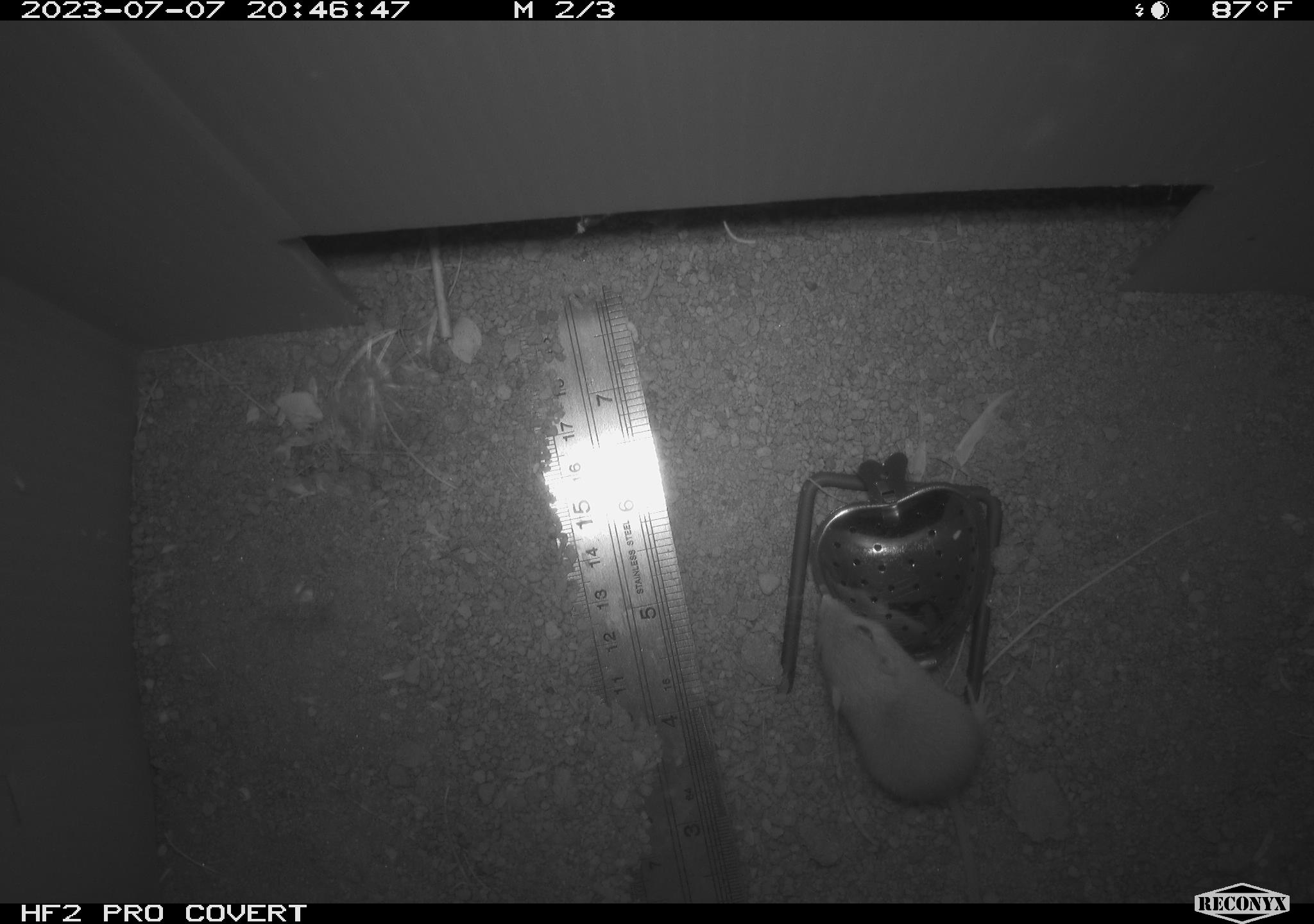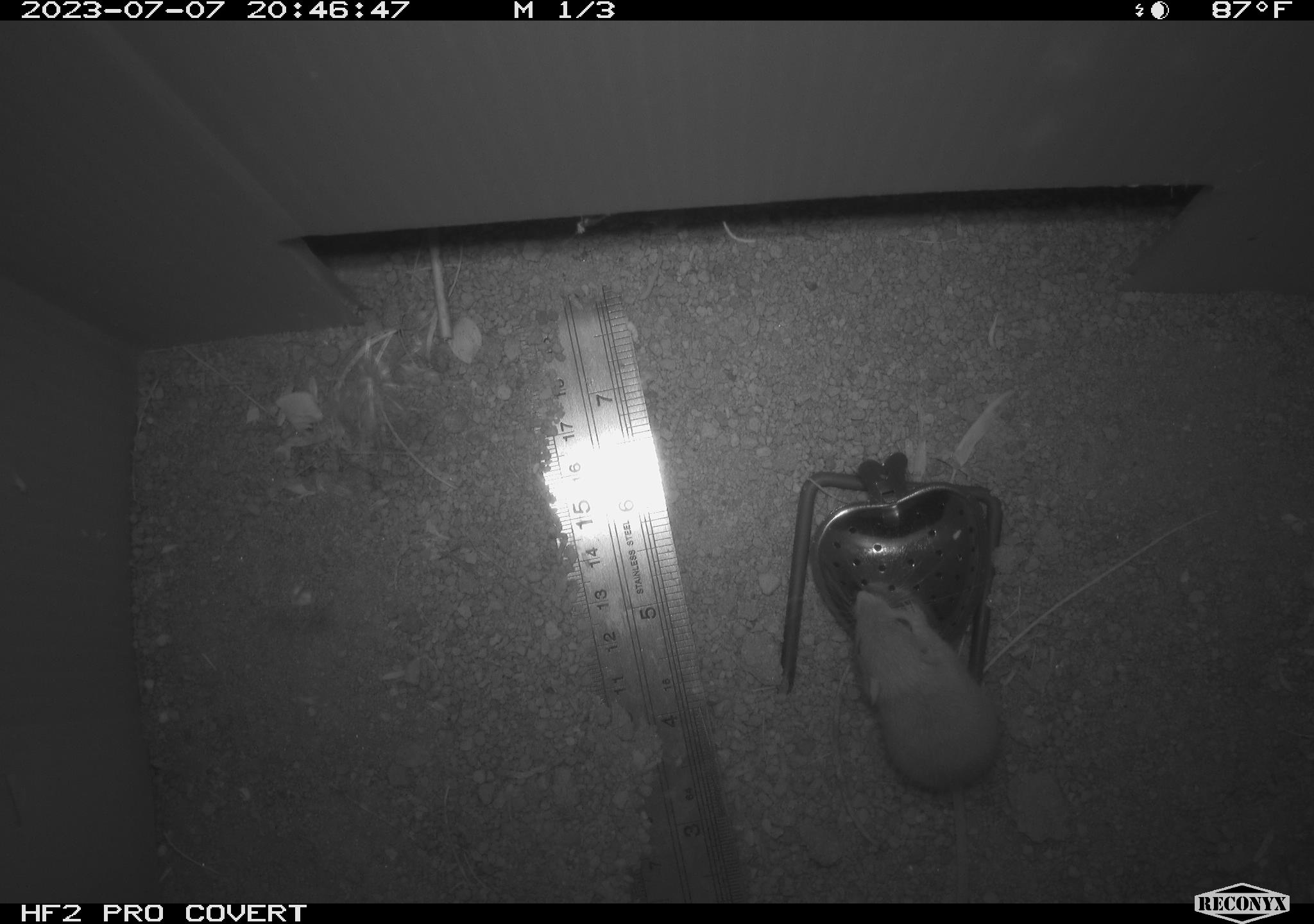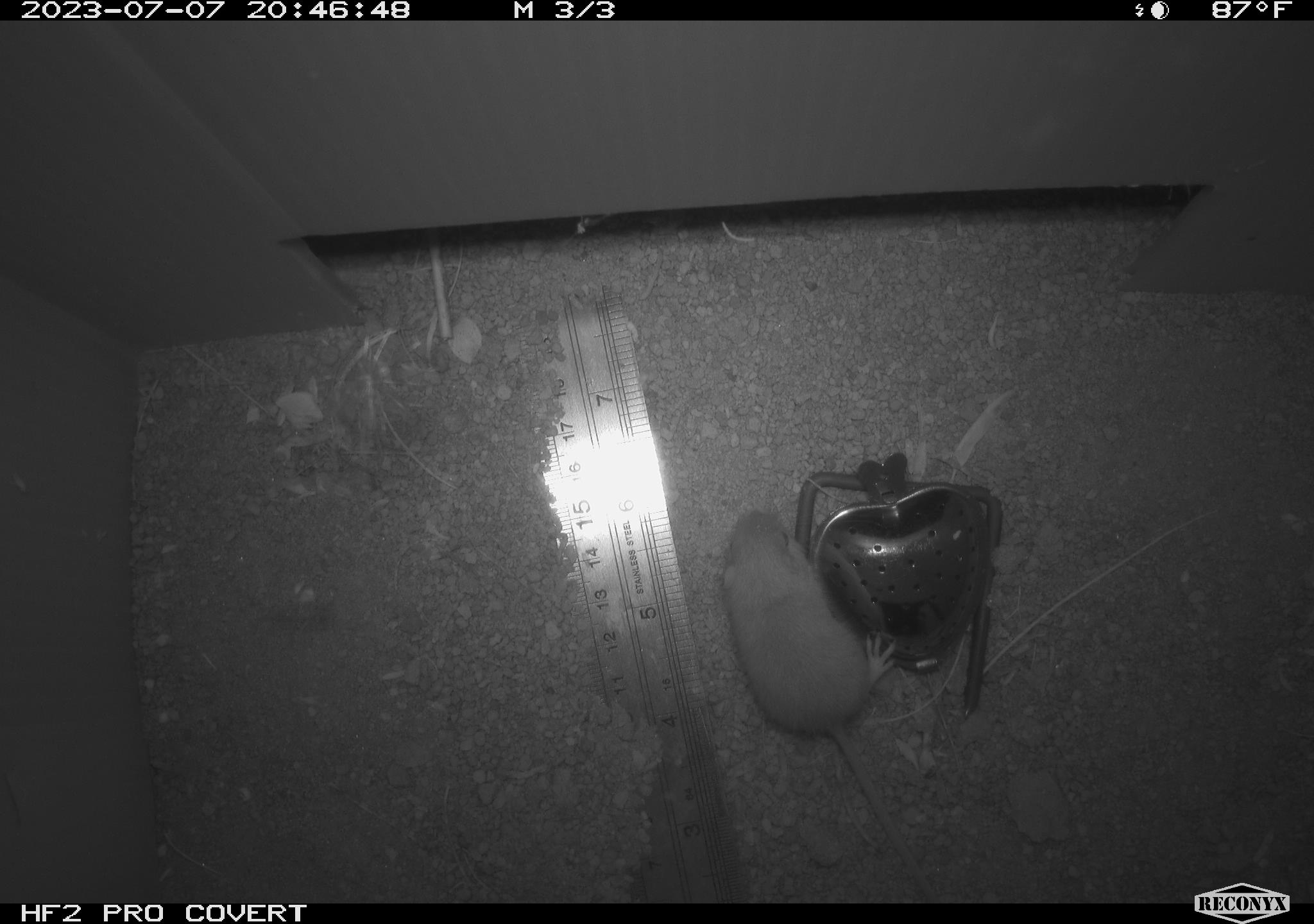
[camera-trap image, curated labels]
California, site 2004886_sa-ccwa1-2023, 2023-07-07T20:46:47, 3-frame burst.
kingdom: Animalia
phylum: Chordata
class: Mammalia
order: Rodentia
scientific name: Rodentia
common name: mouse species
Mouse species (Rodentia).